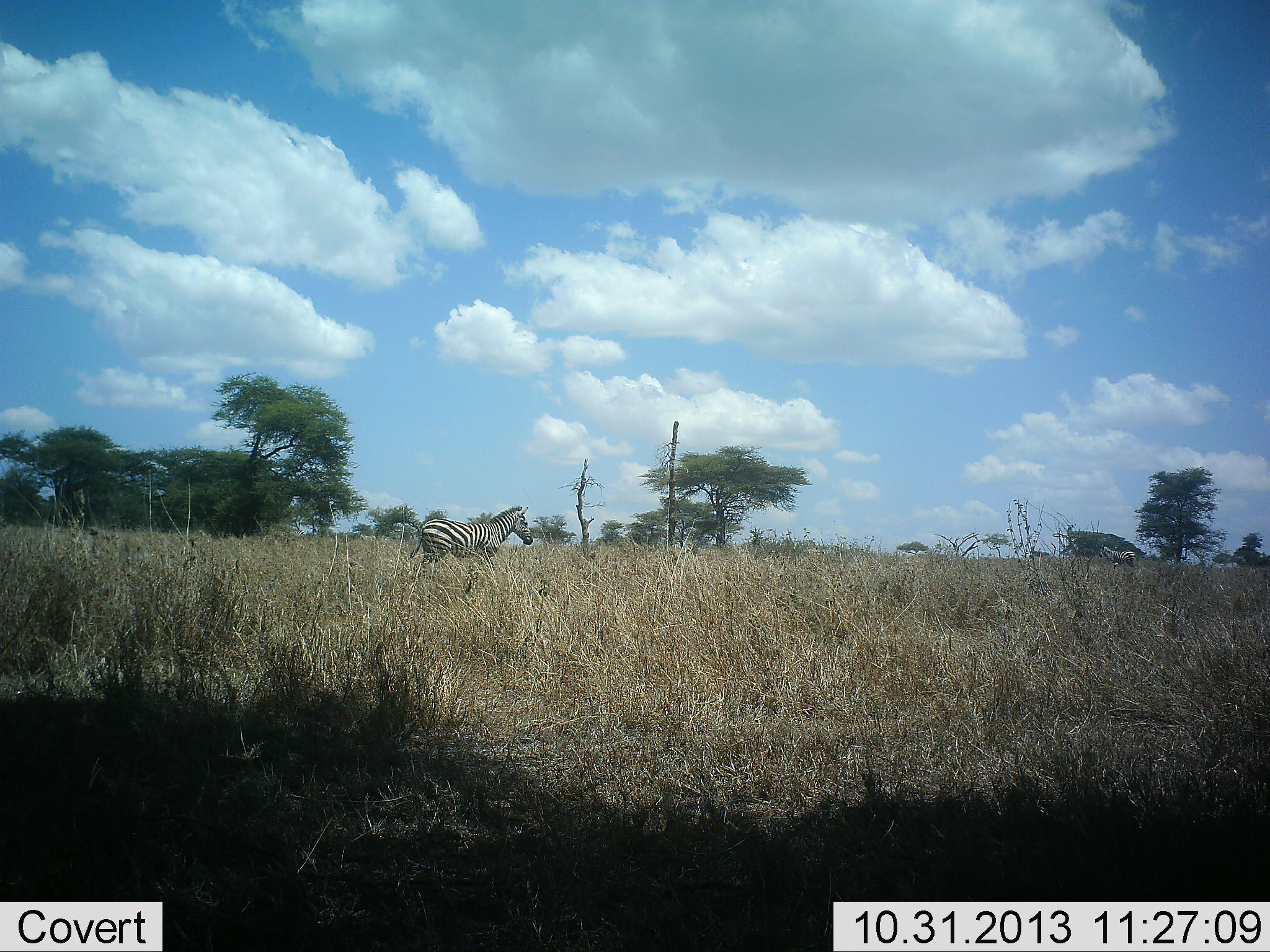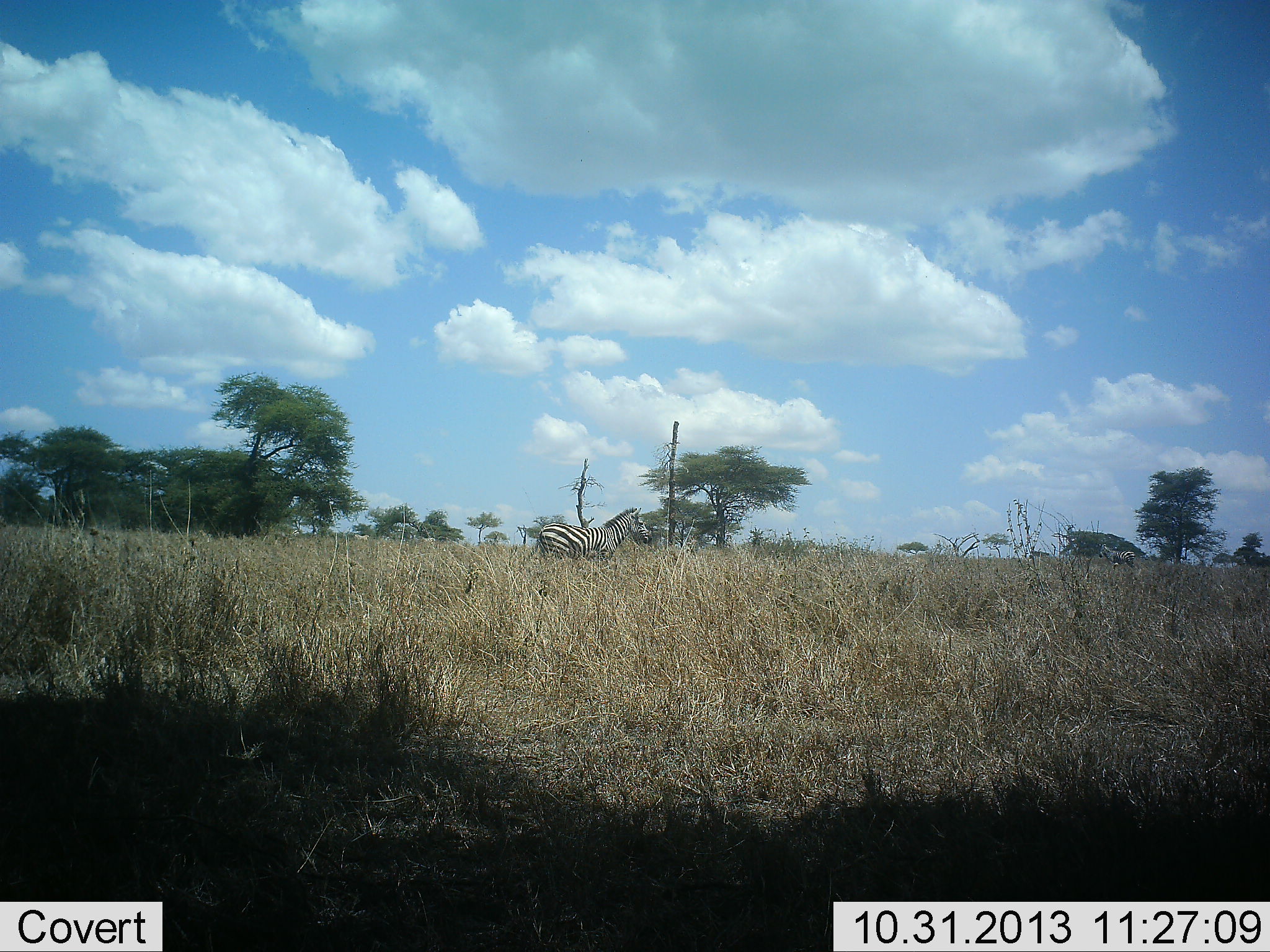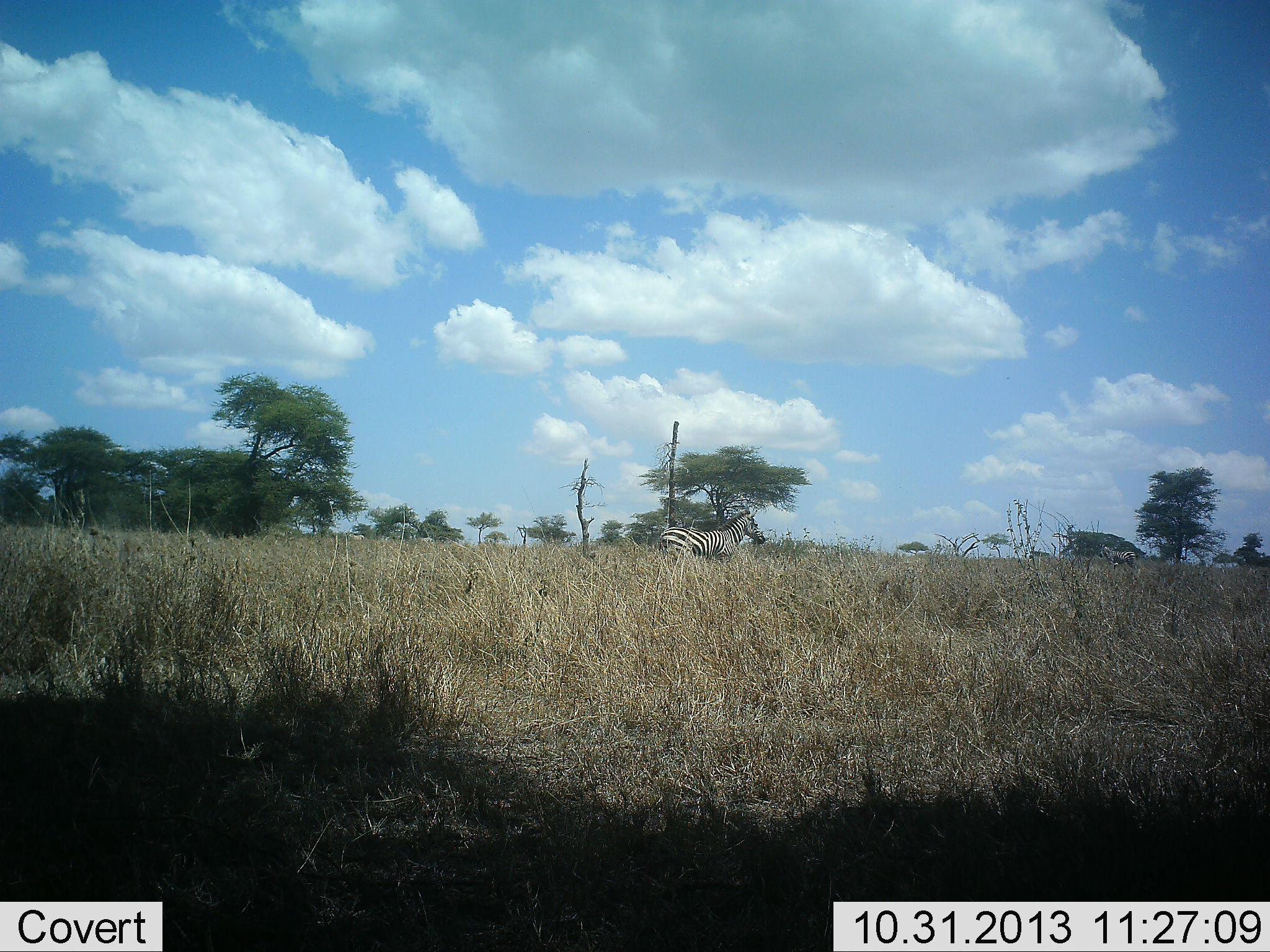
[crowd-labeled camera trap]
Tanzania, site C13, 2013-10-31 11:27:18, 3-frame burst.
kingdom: Animalia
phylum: Chordata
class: Mammalia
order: Perissodactyla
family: Equidae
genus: Equus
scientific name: Equus quagga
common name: plains zebra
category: zebra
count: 1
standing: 40%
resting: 0%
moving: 100%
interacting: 0%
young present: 0%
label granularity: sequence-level